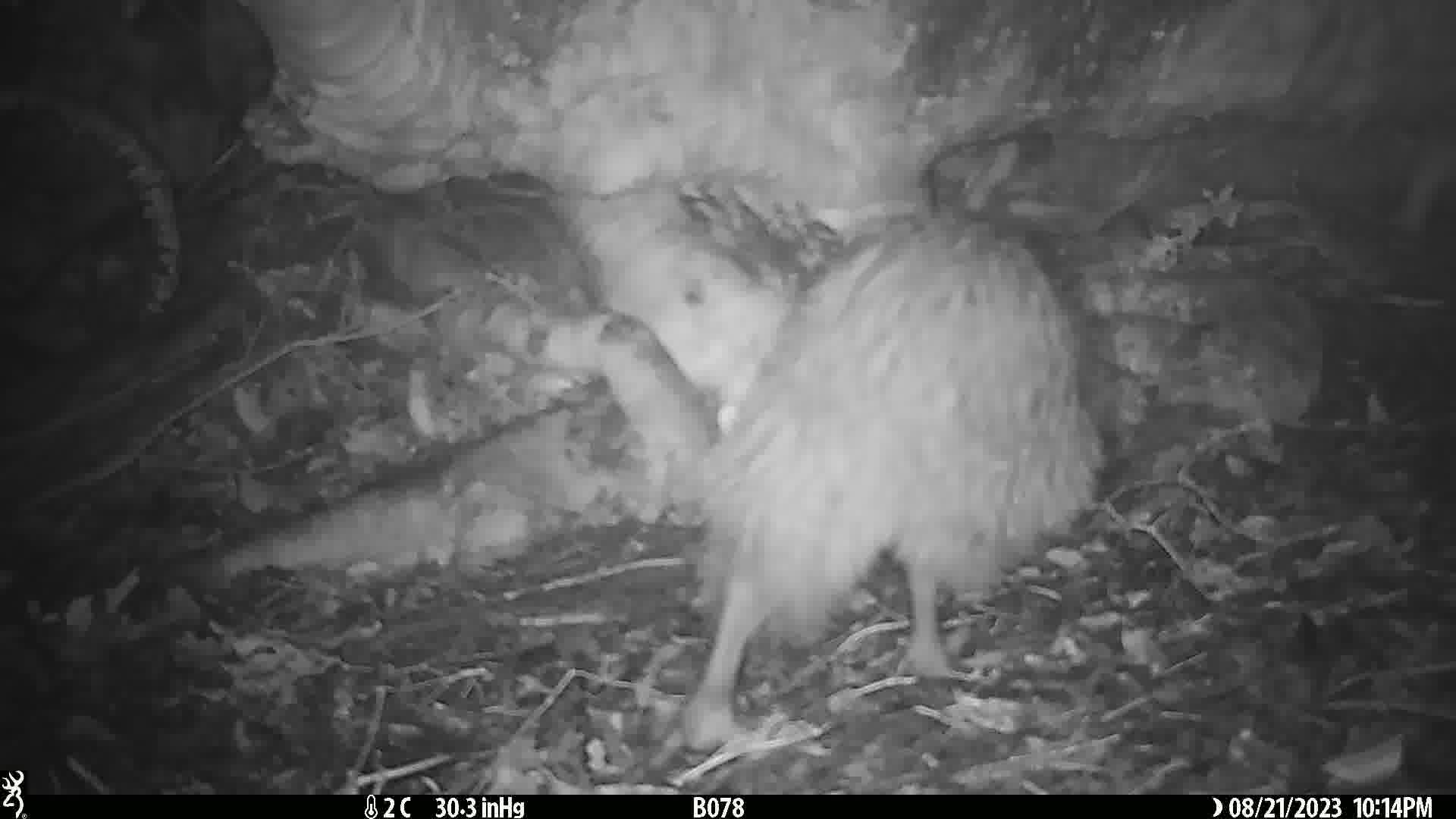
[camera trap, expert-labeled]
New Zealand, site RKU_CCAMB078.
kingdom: Animalia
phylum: Chordata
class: Aves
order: Apterygiformes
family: Apterygidae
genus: Apteryx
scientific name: Apteryx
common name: kiwi